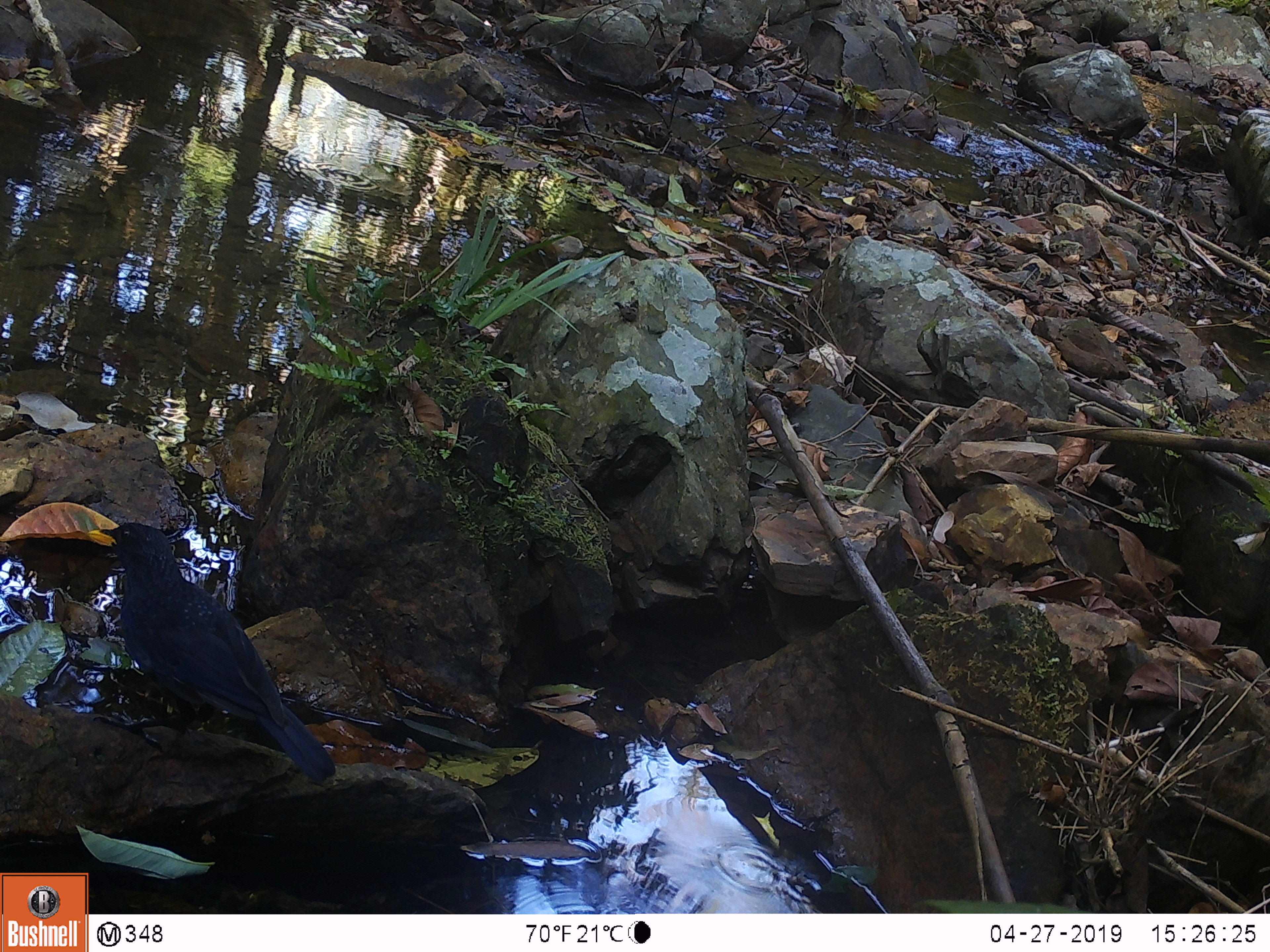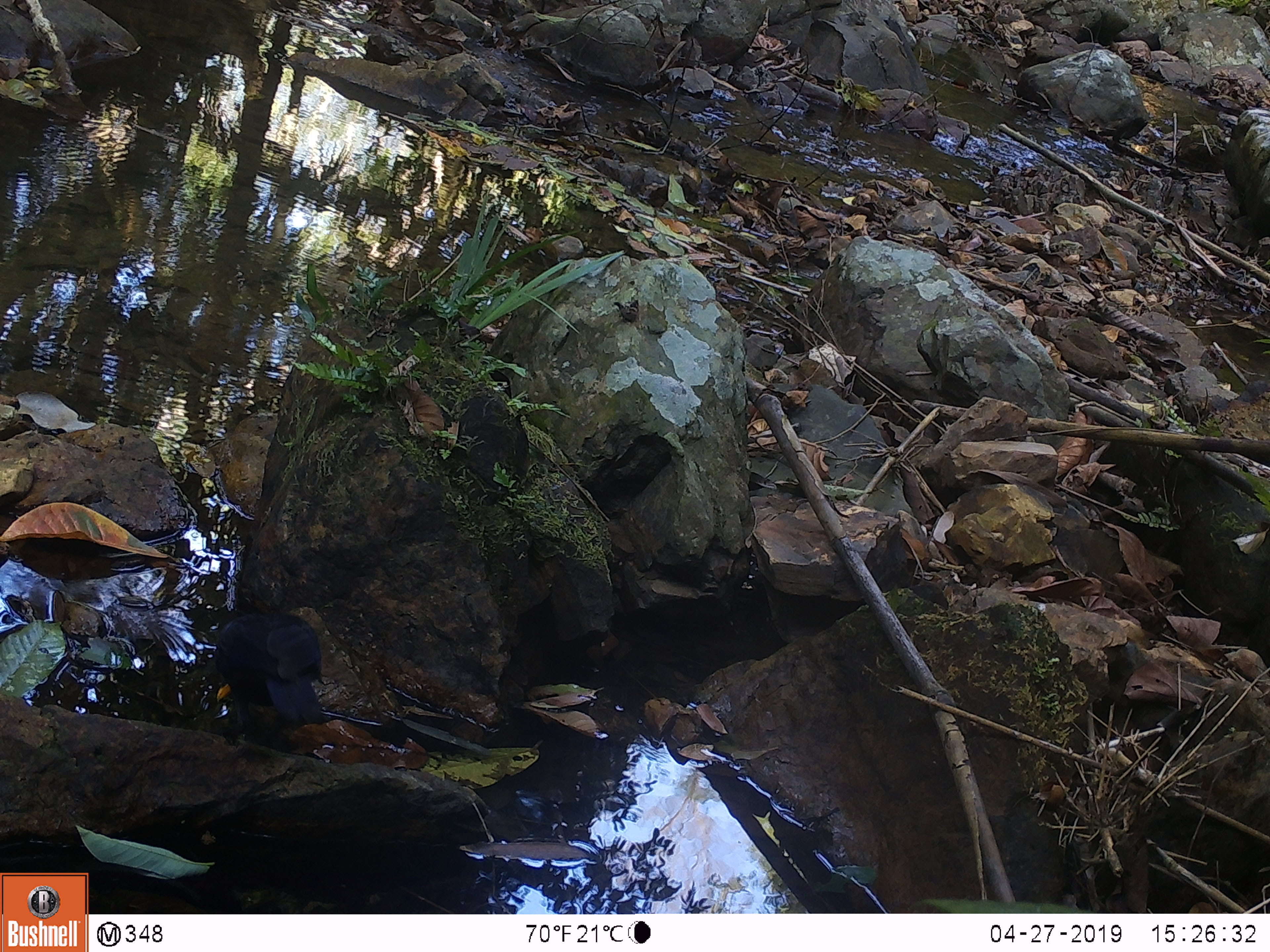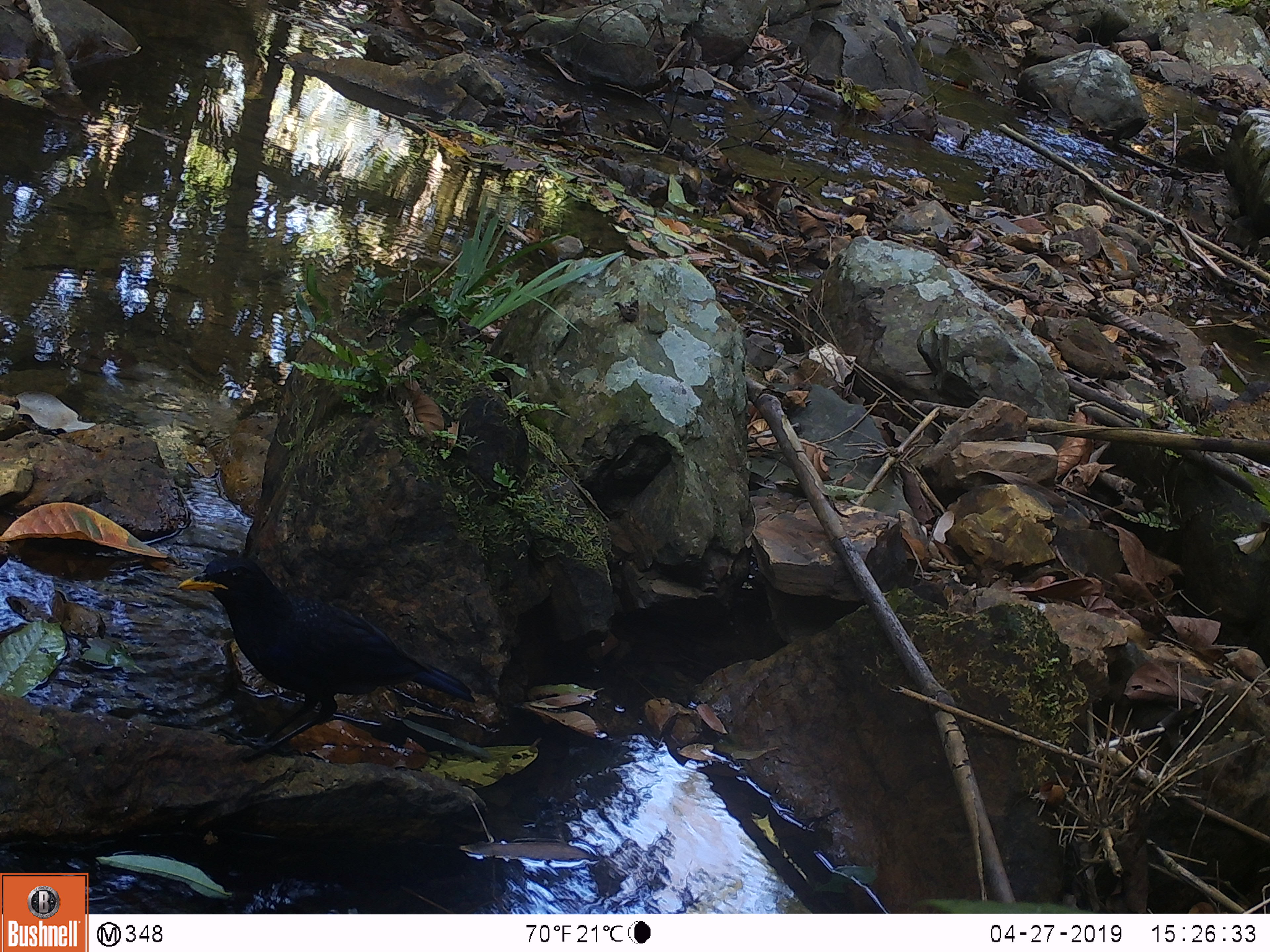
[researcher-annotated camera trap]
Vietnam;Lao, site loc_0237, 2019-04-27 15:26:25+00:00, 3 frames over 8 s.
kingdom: Animalia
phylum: Chordata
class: Aves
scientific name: Aves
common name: bird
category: unidentified bird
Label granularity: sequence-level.